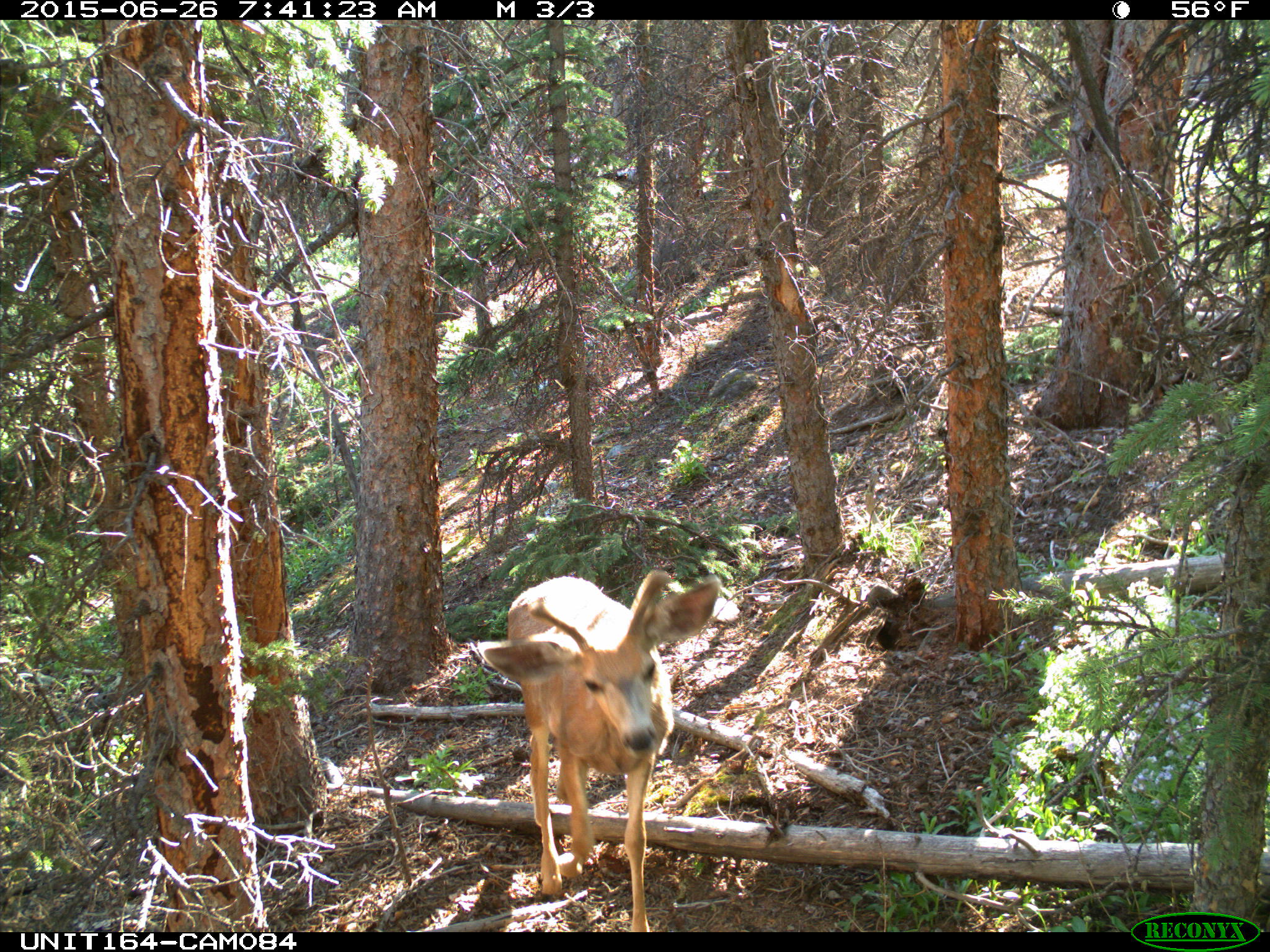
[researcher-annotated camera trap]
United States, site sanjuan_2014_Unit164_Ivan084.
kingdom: Animalia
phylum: Chordata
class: Mammalia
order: Artiodactyla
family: Cervidae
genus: Odocoileus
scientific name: Odocoileus hemionus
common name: mule deer